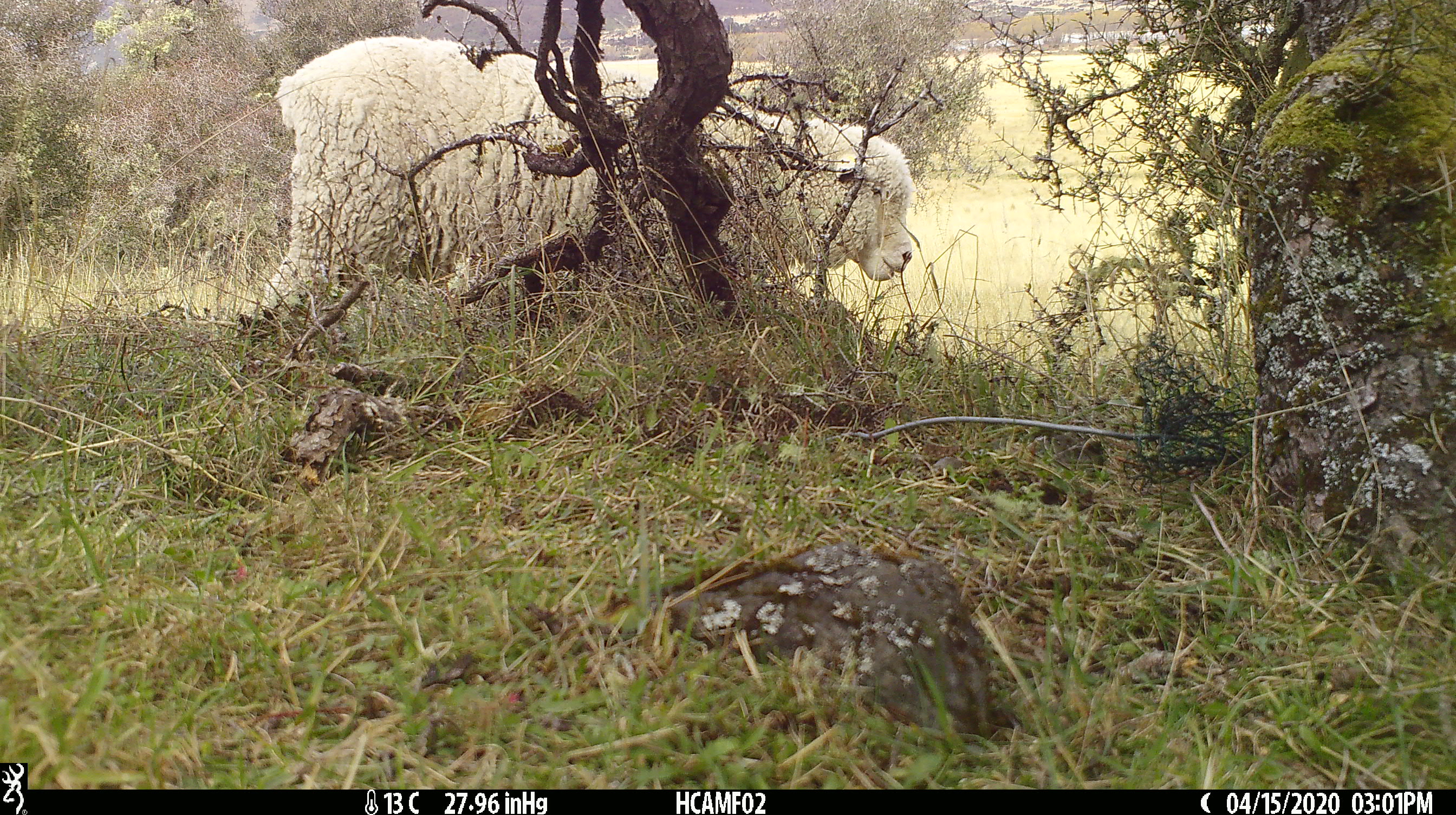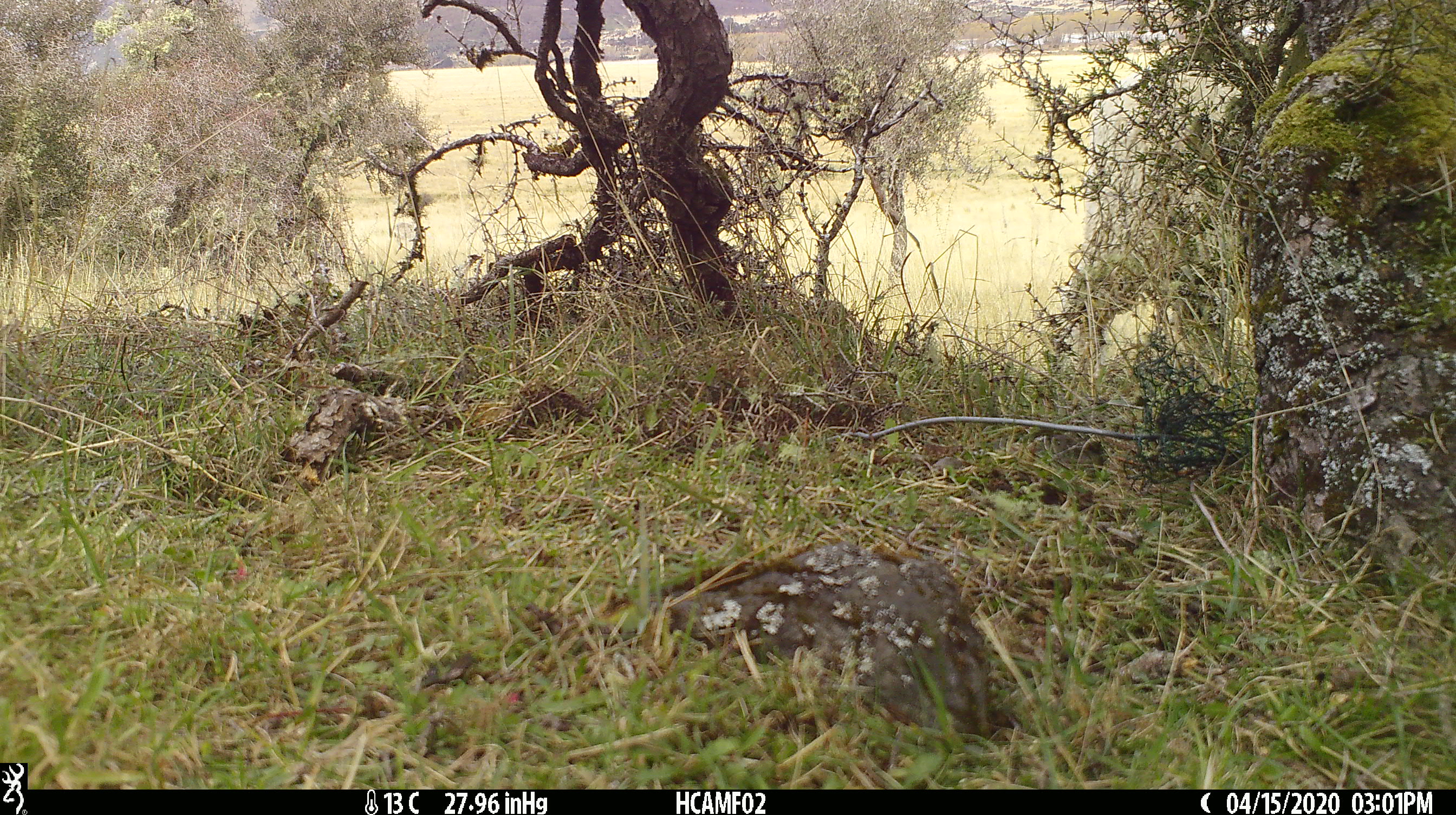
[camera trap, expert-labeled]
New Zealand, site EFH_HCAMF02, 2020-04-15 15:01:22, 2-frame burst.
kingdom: Animalia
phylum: Chordata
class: Mammalia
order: Artiodactyla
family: Bovidae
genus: Ovis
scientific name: Ovis aries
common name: domestic sheep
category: sheep